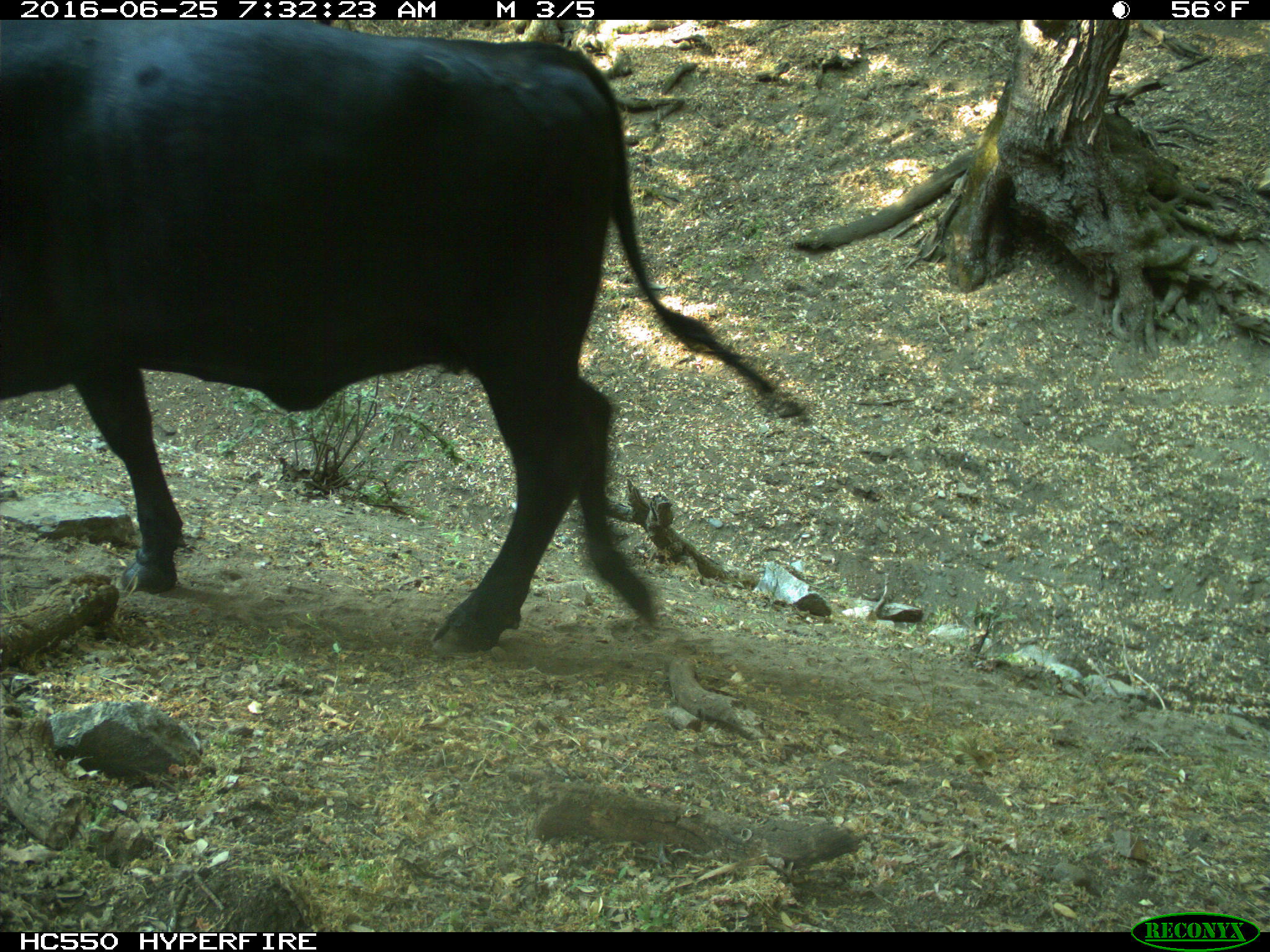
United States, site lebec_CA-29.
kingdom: Animalia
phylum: Chordata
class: Mammalia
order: Artiodactyla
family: Bovidae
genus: Bos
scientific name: Bos taurus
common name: domestic cow